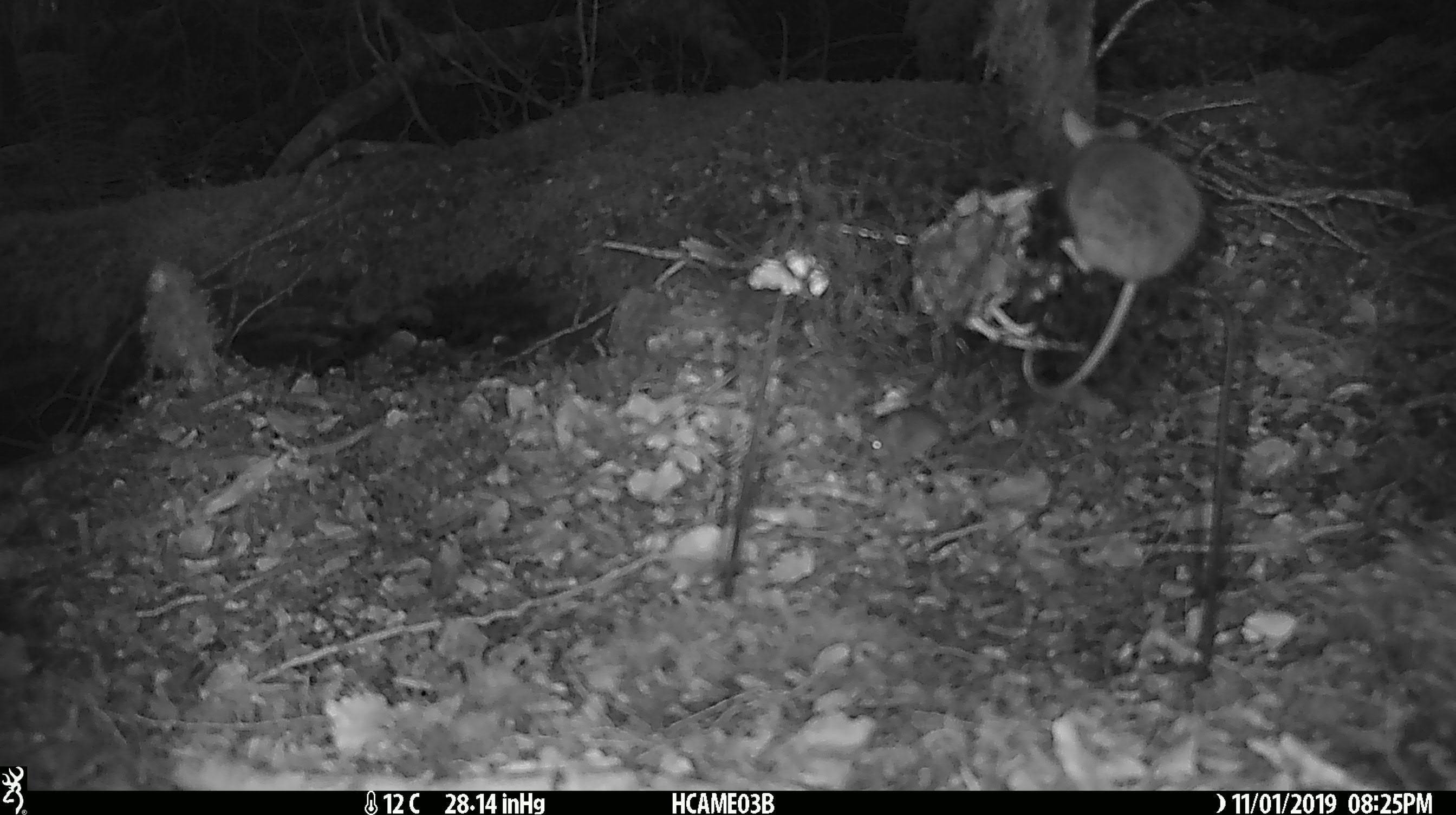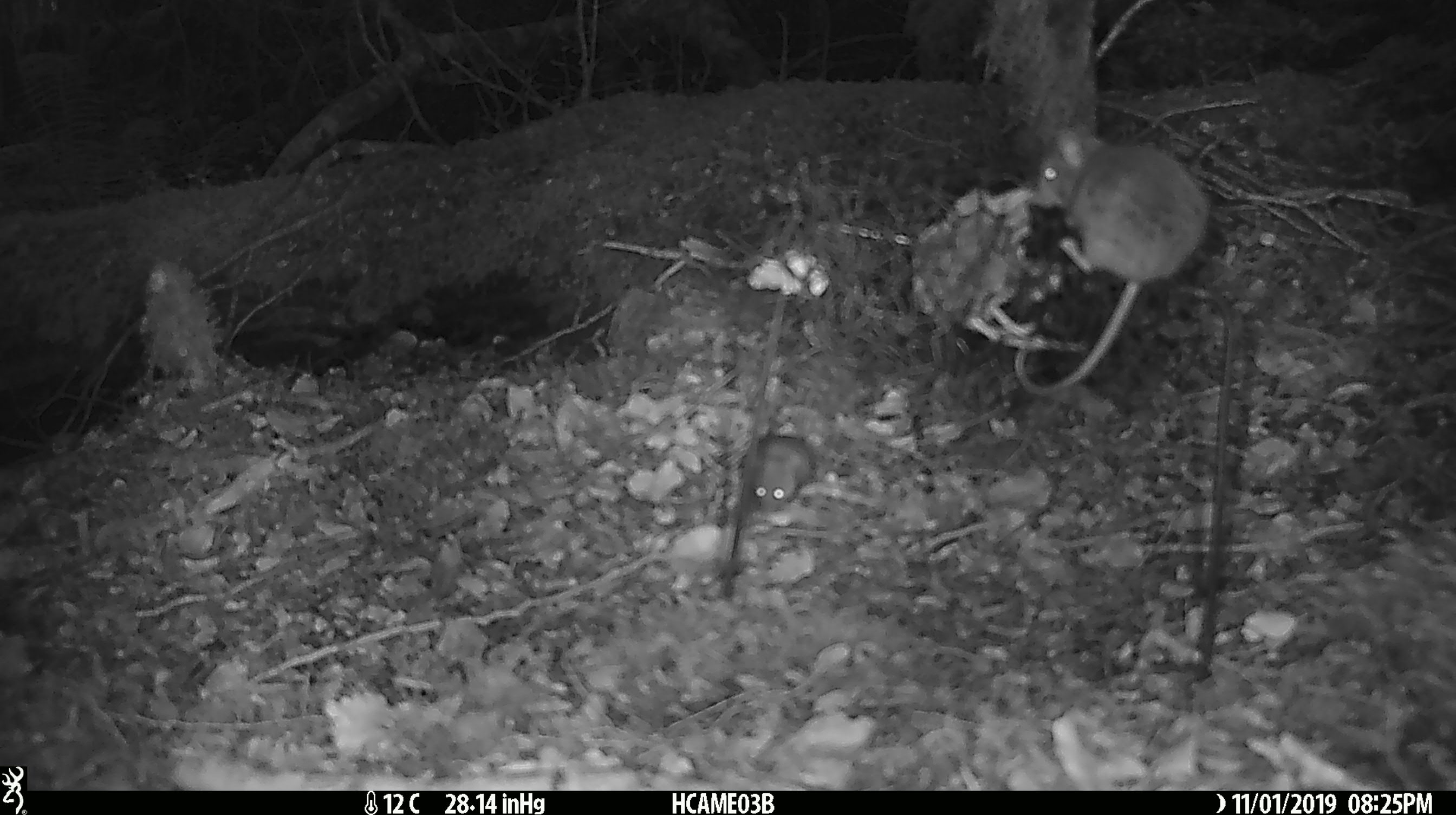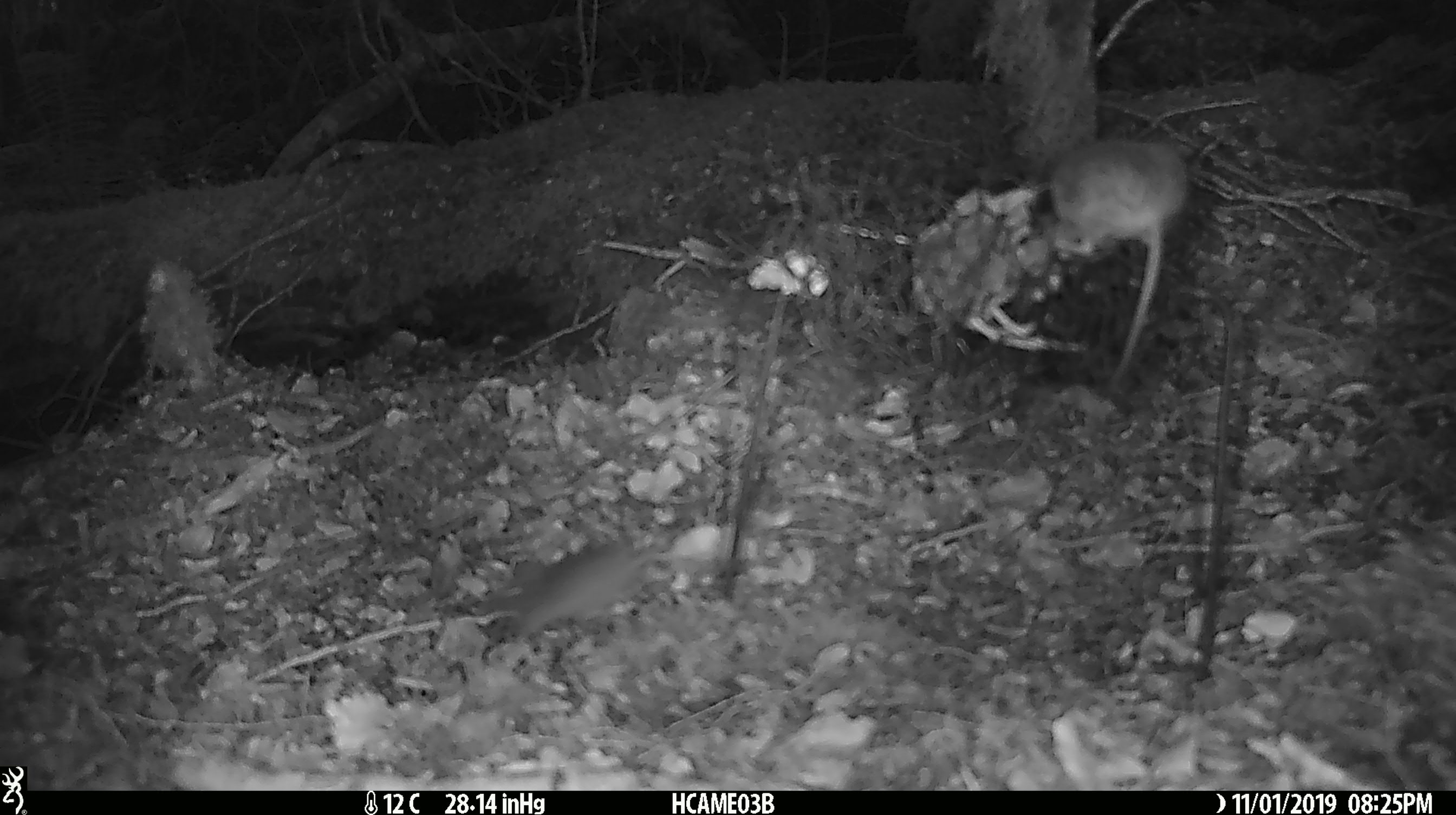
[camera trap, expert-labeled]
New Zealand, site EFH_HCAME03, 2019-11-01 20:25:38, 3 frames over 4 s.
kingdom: Animalia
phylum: Chordata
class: Mammalia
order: Rodentia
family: Muridae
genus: Mus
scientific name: Mus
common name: mouse